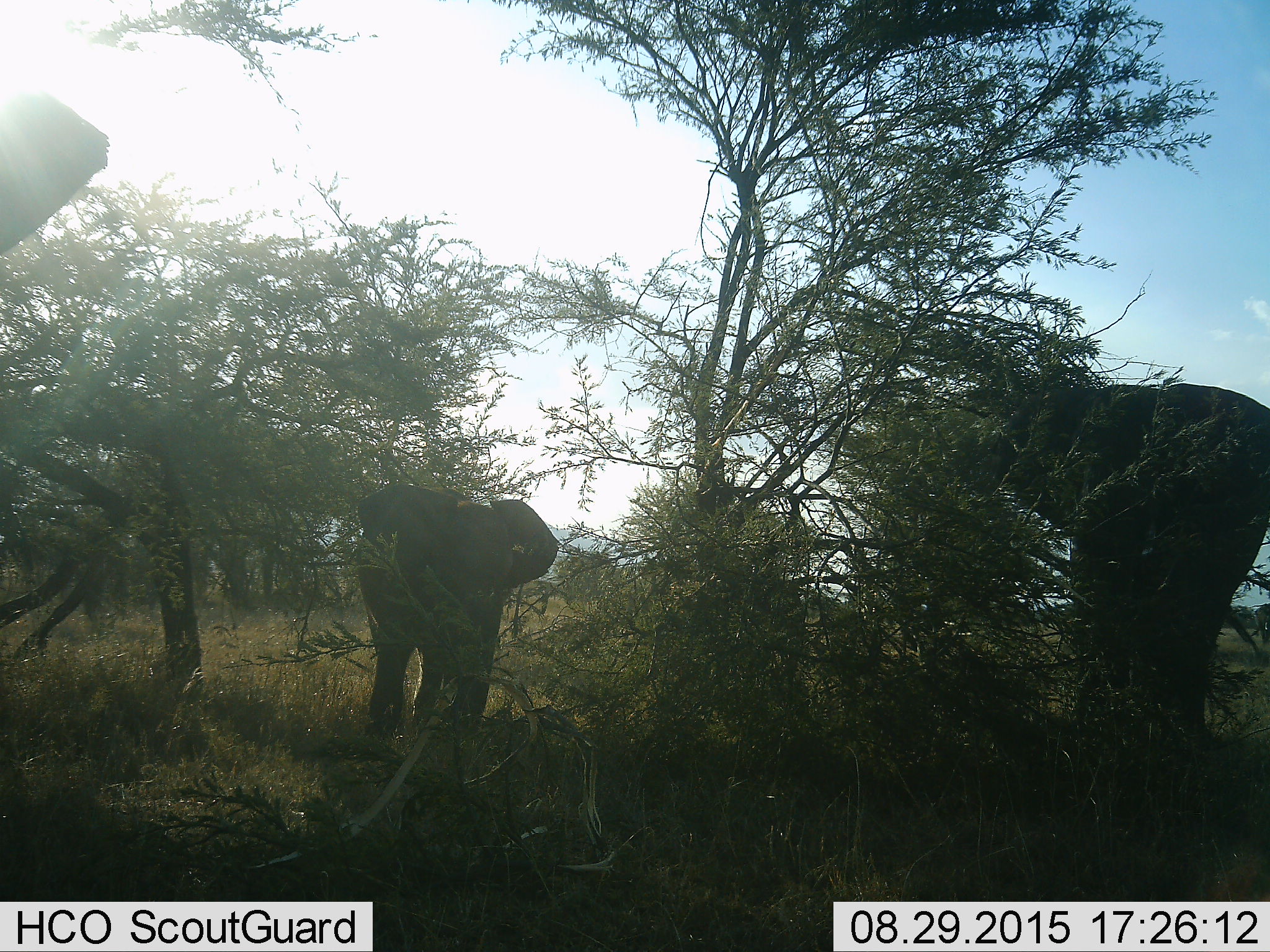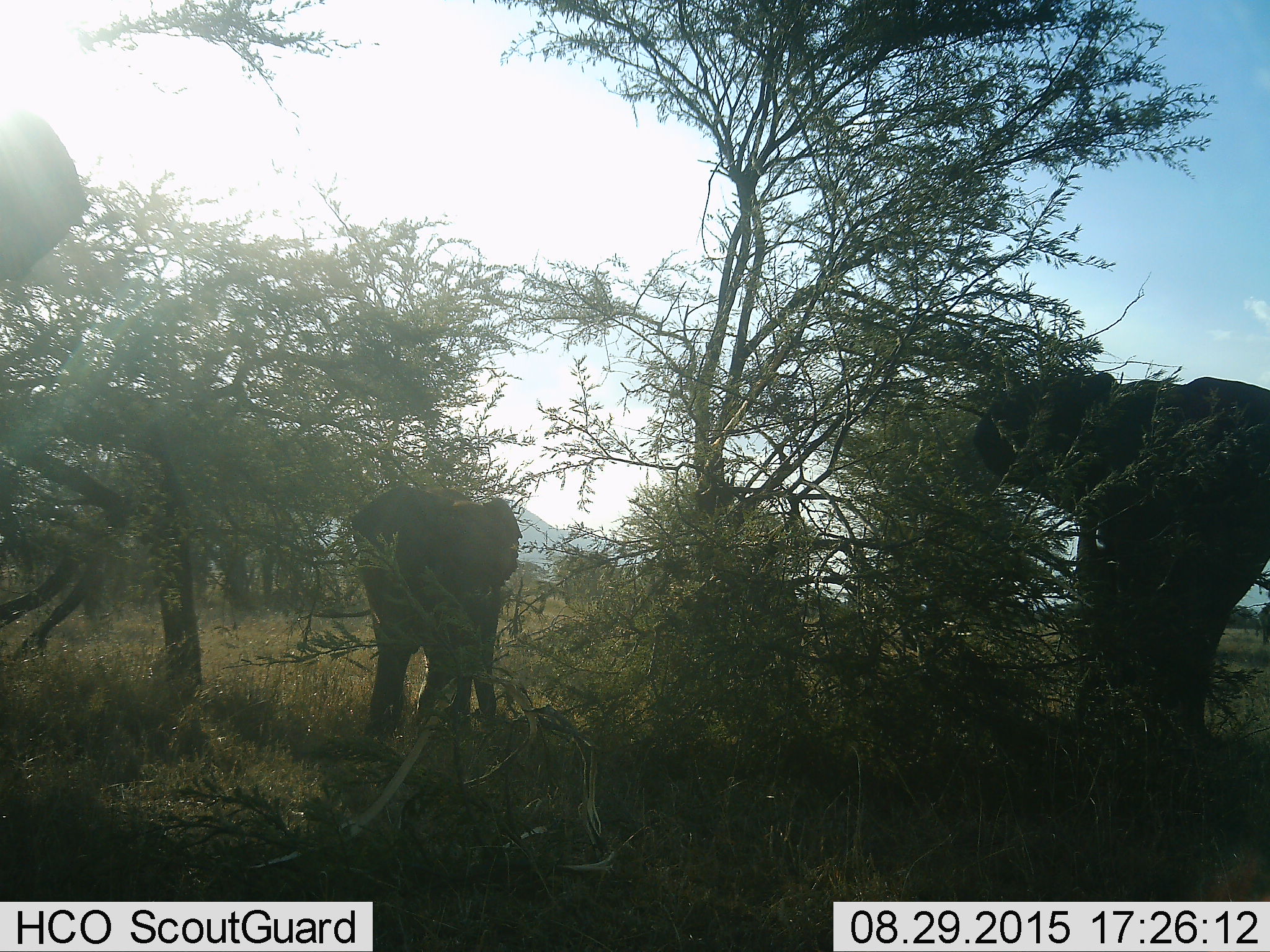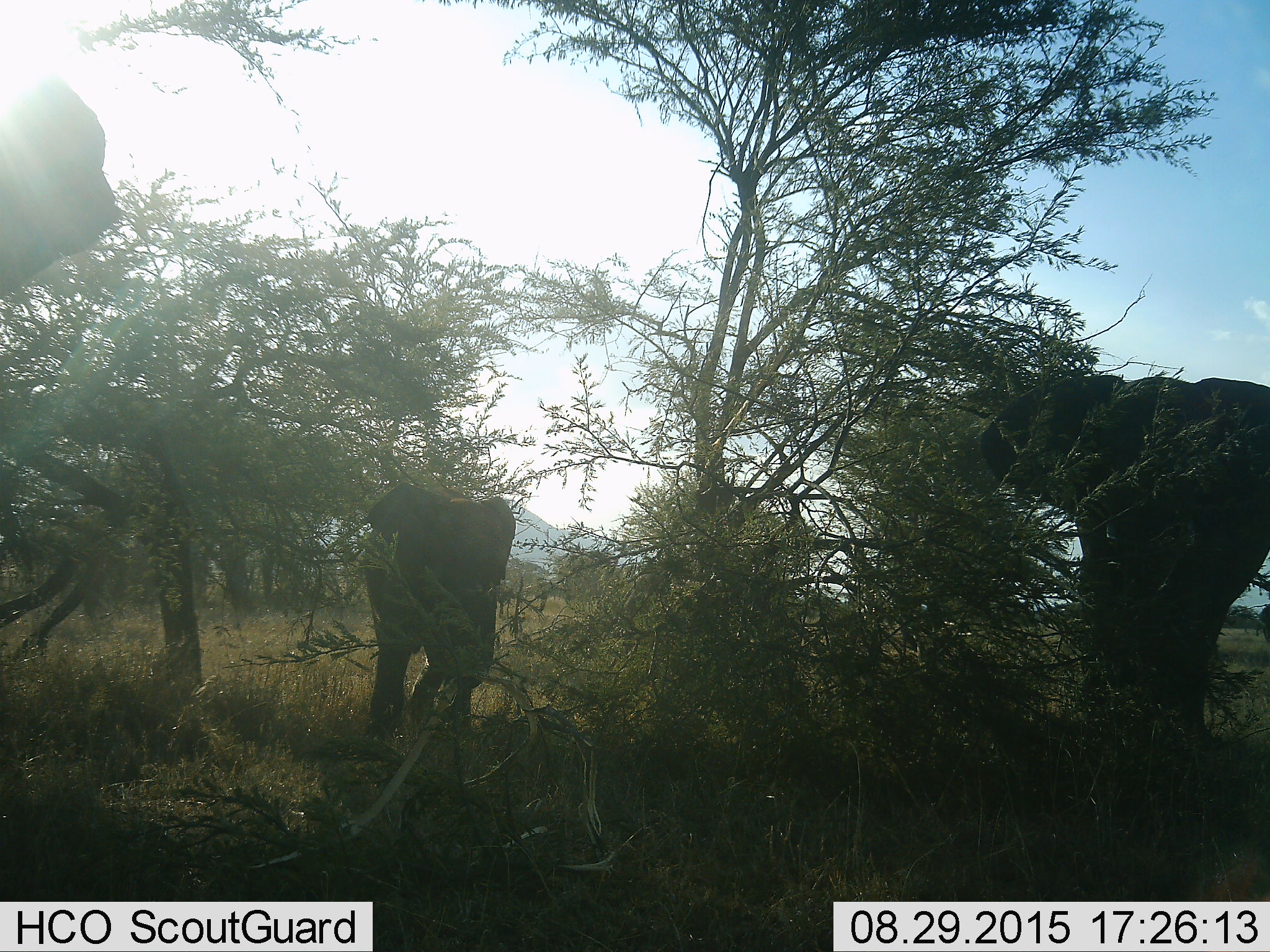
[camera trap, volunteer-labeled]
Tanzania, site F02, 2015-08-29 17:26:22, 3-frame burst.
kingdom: Animalia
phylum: Chordata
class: Mammalia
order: Proboscidea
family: Elephantidae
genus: Loxodonta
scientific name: Loxodonta africana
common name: african bush elephant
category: elephant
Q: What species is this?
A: Elephant (african bush elephant) (Loxodonta africana).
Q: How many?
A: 3.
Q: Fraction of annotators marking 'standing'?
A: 55%.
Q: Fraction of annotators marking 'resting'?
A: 0%.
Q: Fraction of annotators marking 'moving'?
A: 20%.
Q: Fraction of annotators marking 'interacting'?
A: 5%.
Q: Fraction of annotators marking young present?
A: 70%.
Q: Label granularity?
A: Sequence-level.